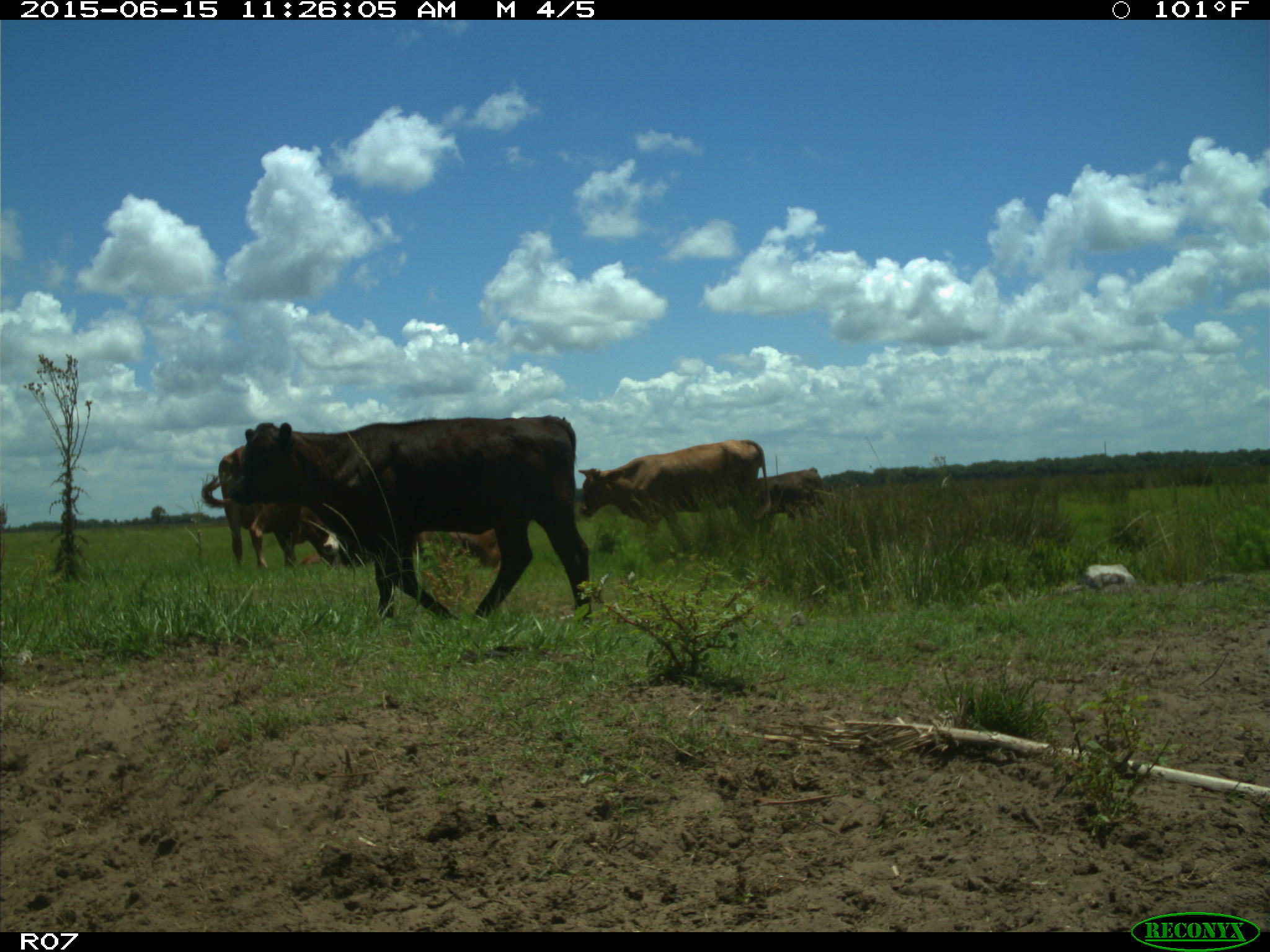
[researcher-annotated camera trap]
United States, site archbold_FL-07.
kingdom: Animalia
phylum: Chordata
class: Mammalia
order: Artiodactyla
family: Bovidae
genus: Bos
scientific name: Bos taurus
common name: domestic cow